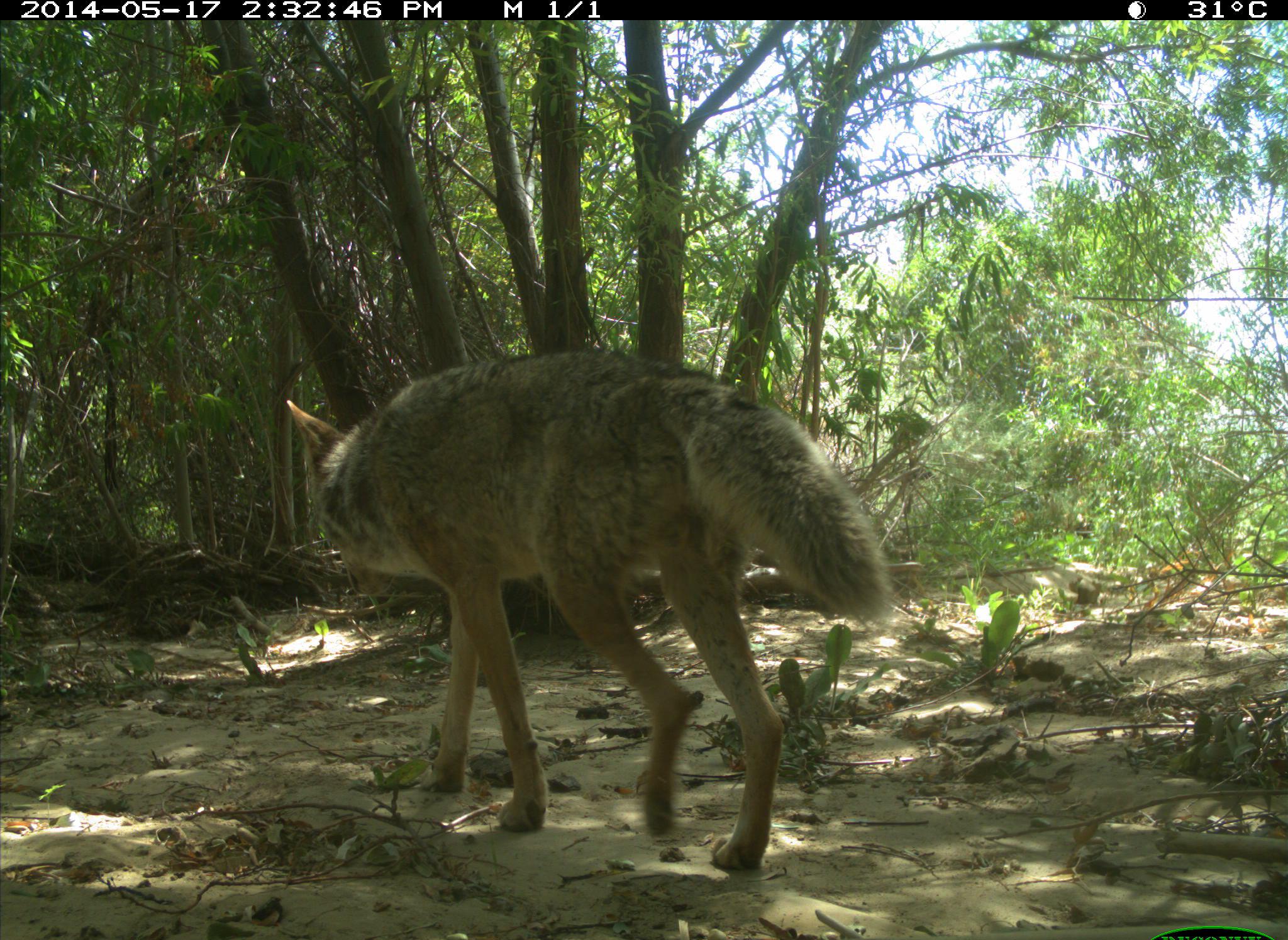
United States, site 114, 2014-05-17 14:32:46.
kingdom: Animalia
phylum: Chordata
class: Mammalia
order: Carnivora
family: Canidae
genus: Canis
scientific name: Canis latrans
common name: coyote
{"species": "coyote (Canis latrans)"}